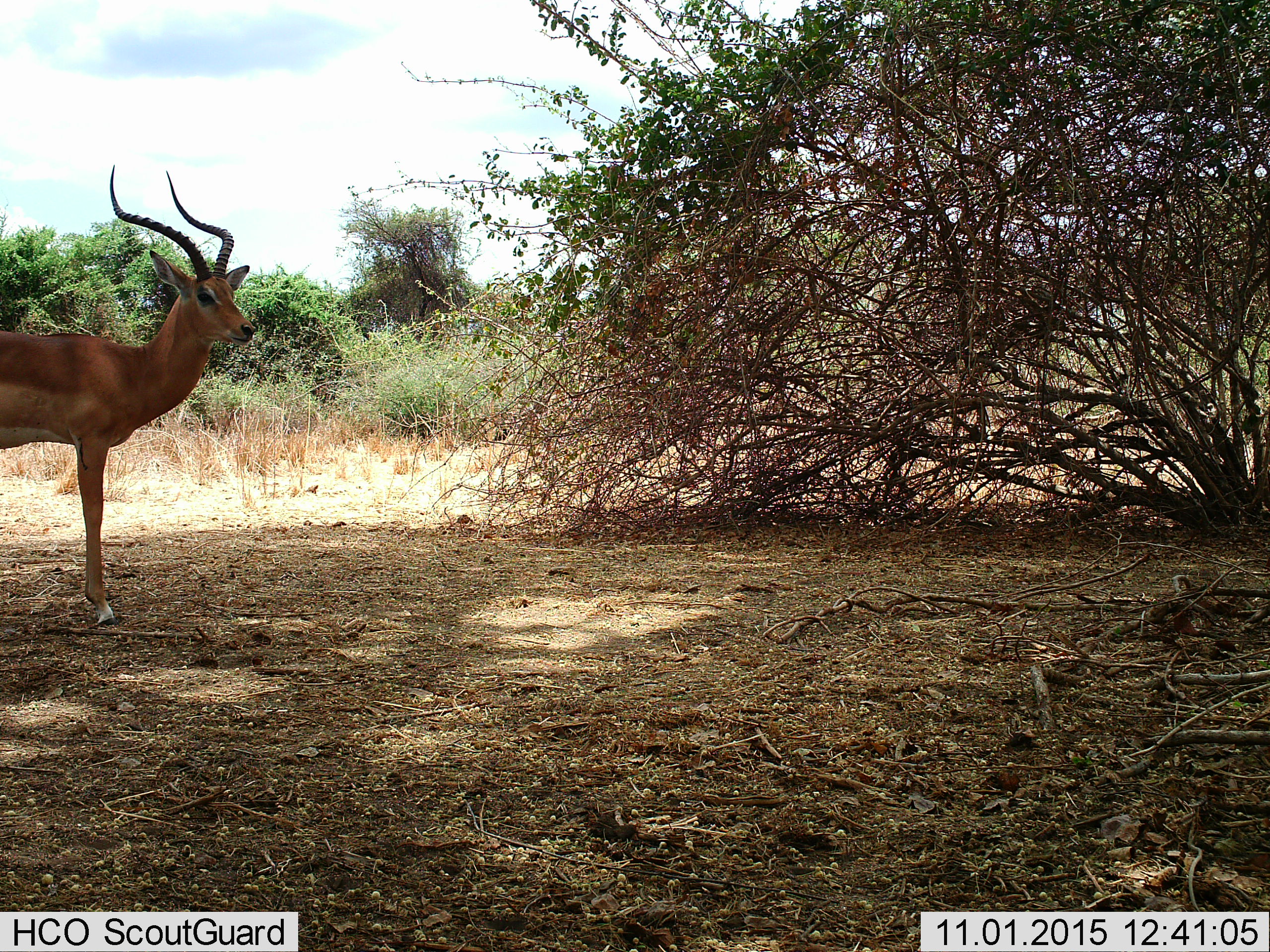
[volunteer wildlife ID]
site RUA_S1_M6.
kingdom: Animalia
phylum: Chordata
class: Mammalia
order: Artiodactyla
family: Bovidae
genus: Aepyceros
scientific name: Aepyceros melampus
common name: impala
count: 1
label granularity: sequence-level